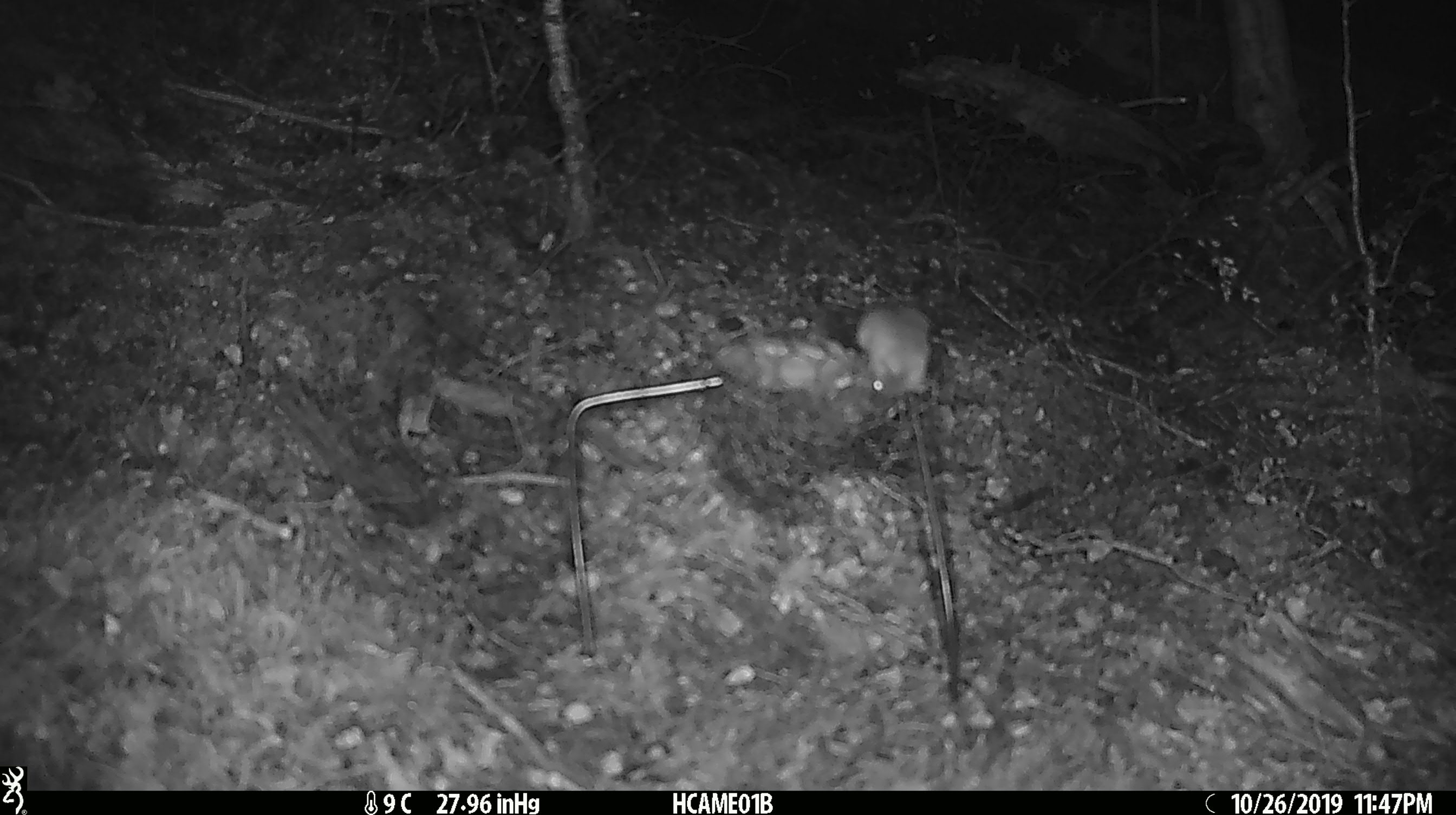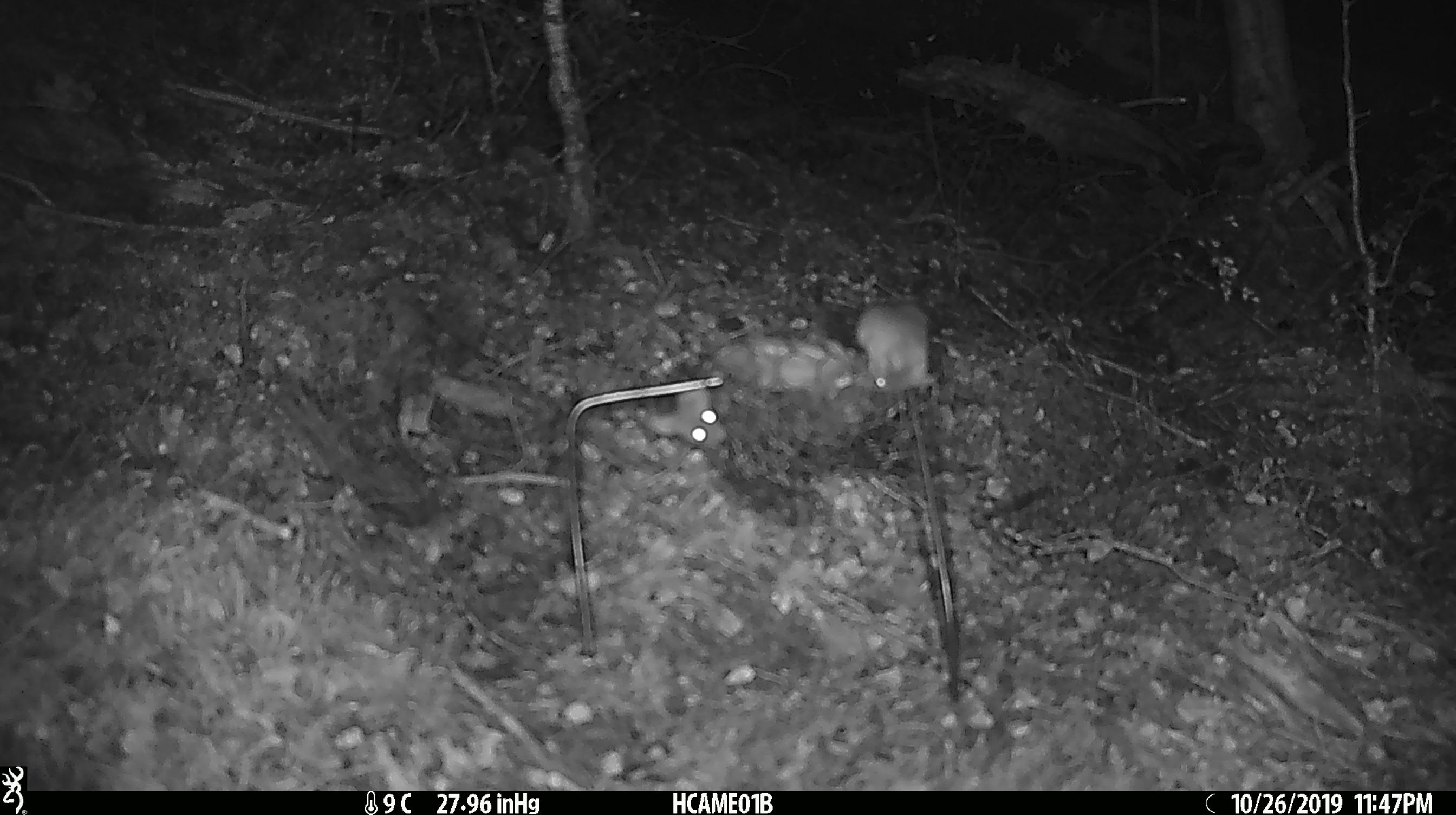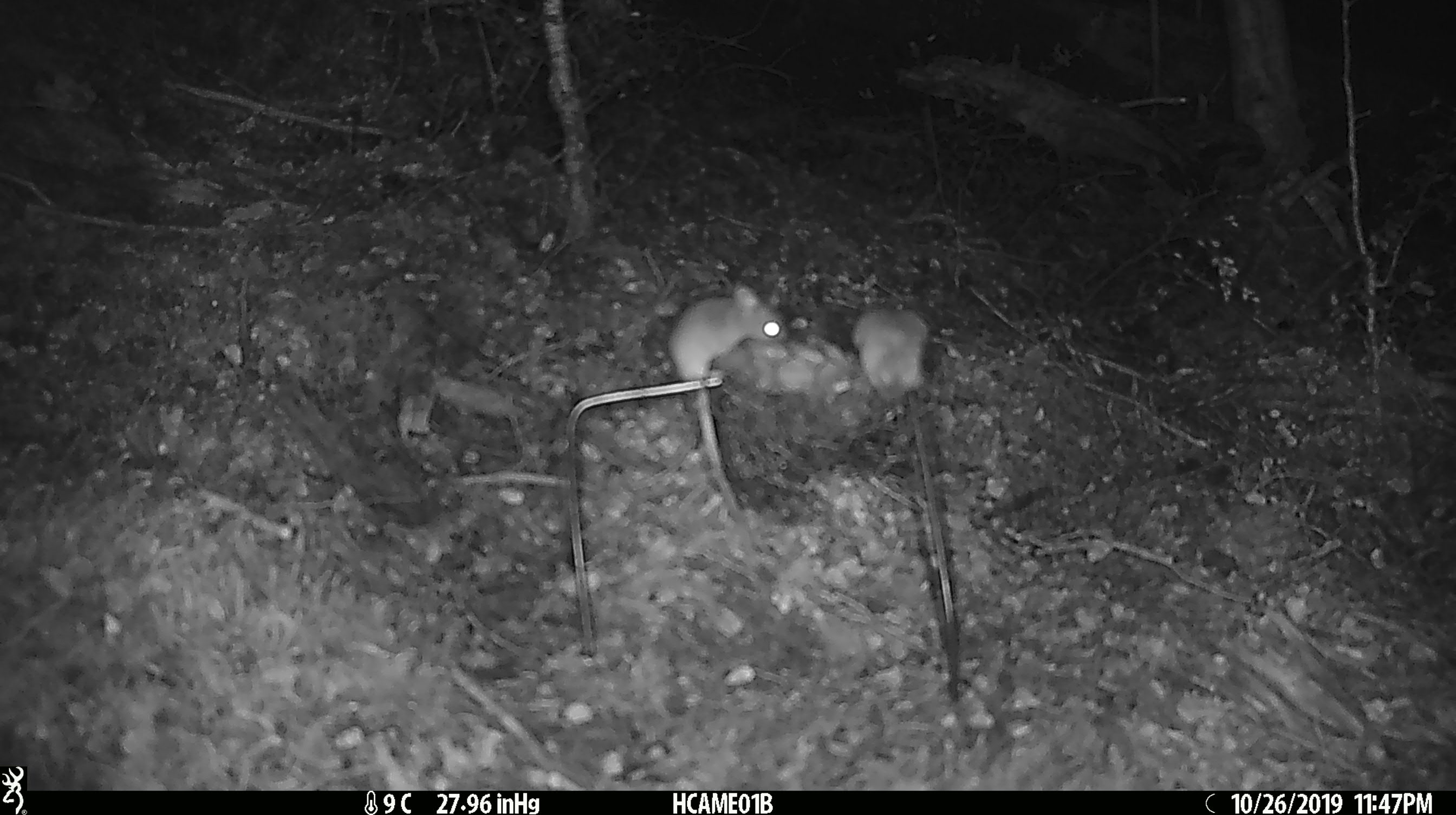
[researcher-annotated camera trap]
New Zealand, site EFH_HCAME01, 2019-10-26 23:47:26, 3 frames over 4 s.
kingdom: Animalia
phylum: Chordata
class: Mammalia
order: Rodentia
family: Muridae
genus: Mus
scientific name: Mus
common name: mouse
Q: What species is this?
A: Mouse (Mus).